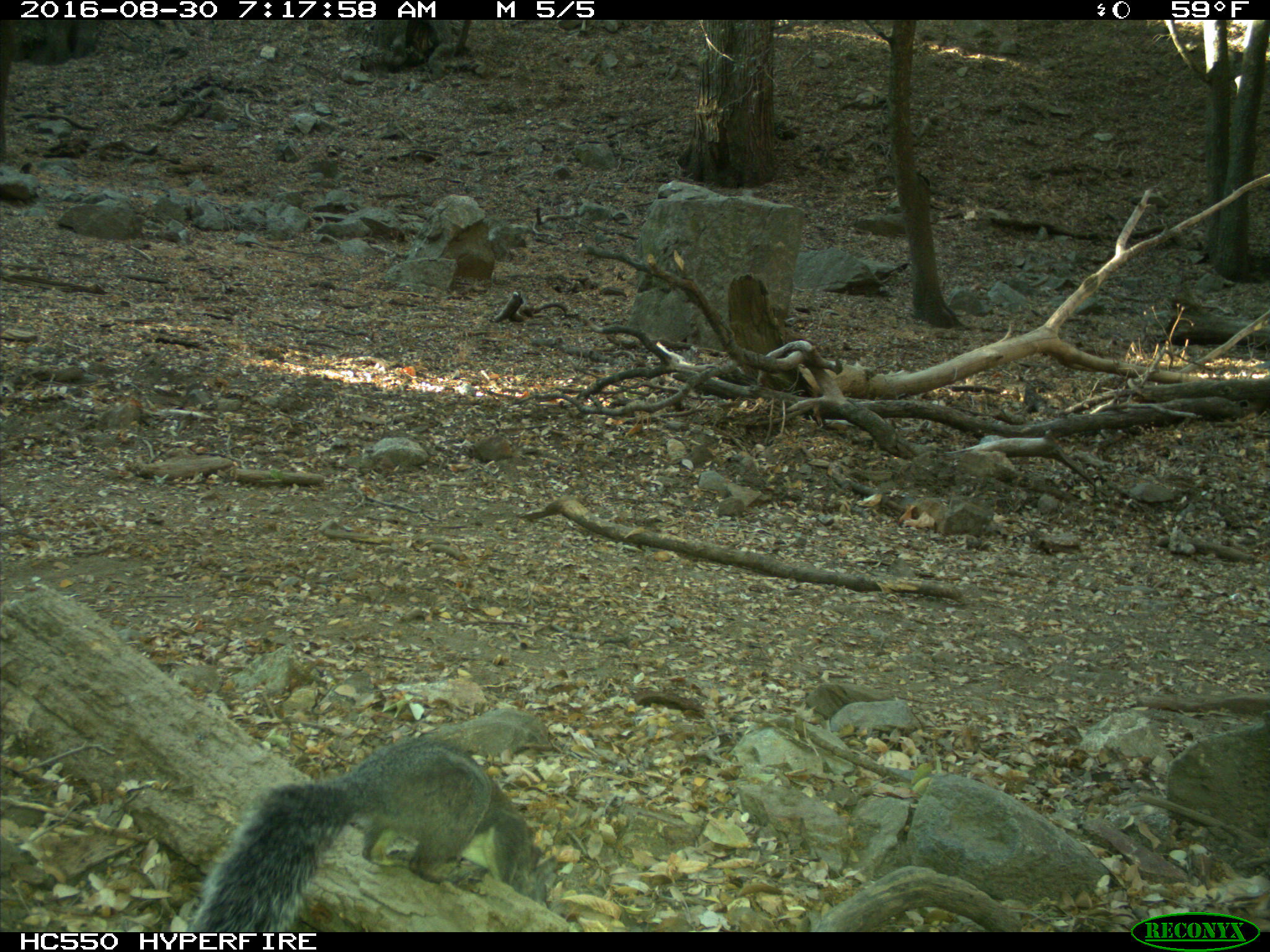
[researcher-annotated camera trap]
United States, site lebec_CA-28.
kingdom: Animalia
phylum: Chordata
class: Mammalia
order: Rodentia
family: Sciuridae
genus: Sciurus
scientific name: Sciurus carolinensis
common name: eastern gray squirrel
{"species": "Sciurus carolinensis (eastern gray squirrel)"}